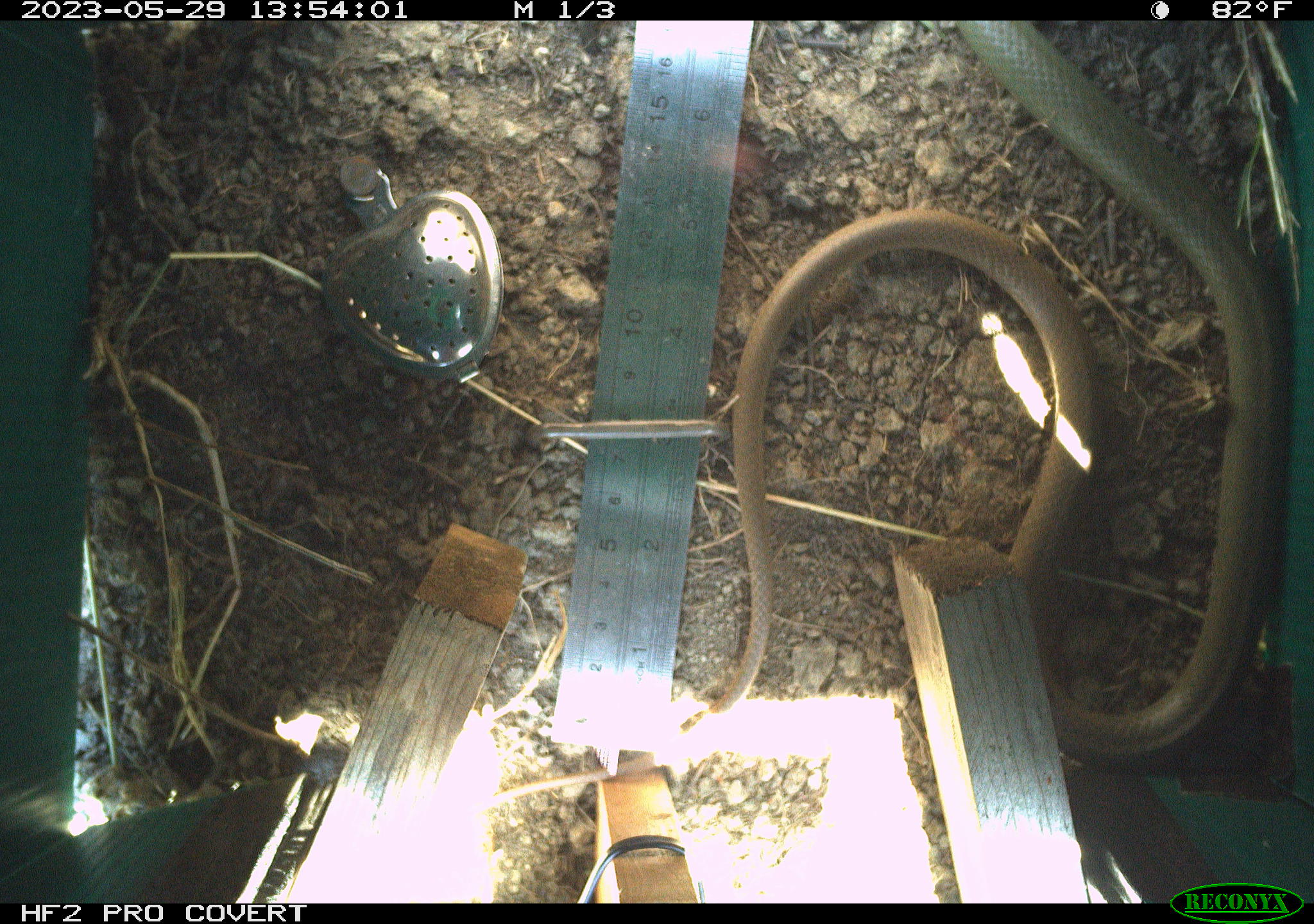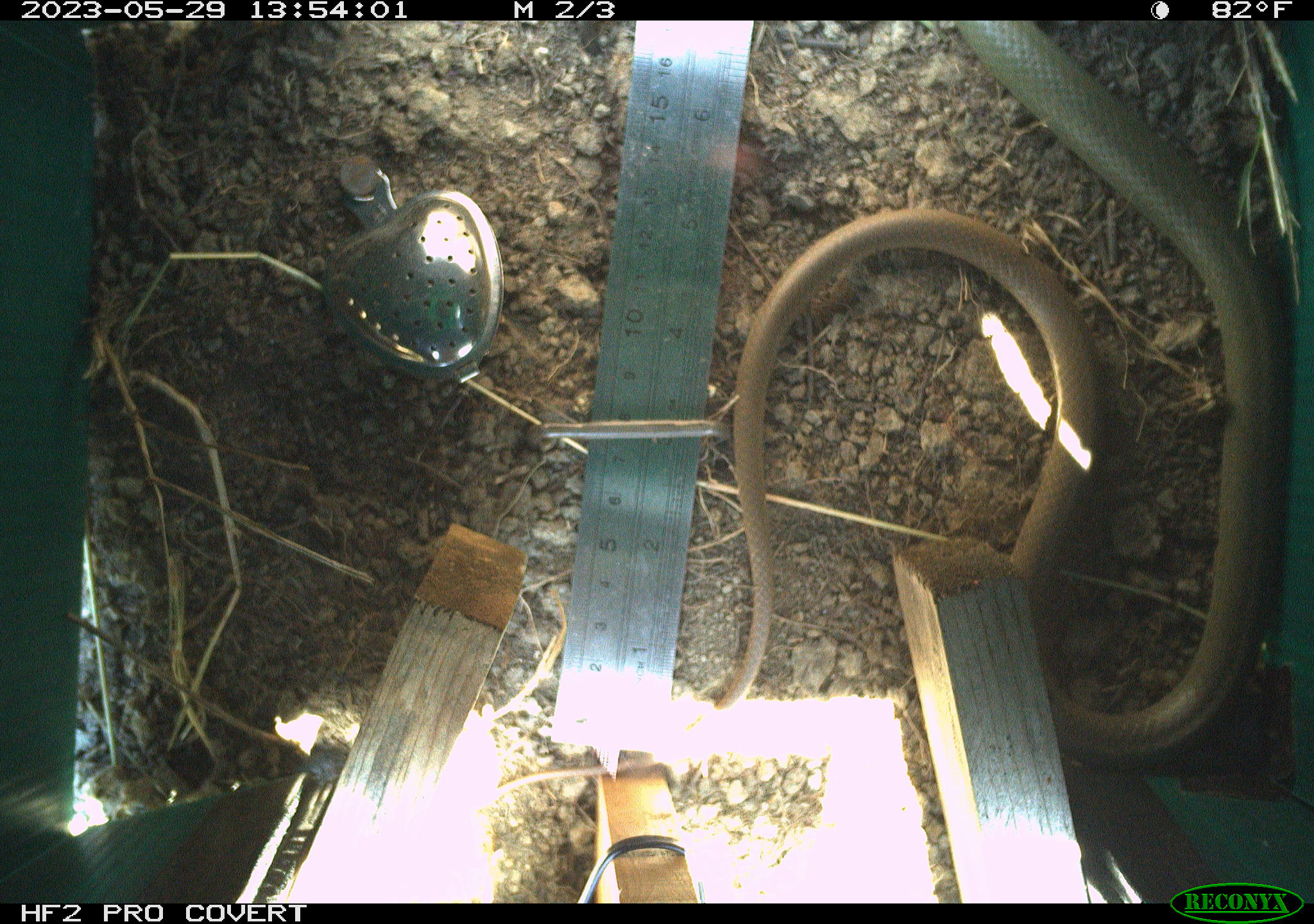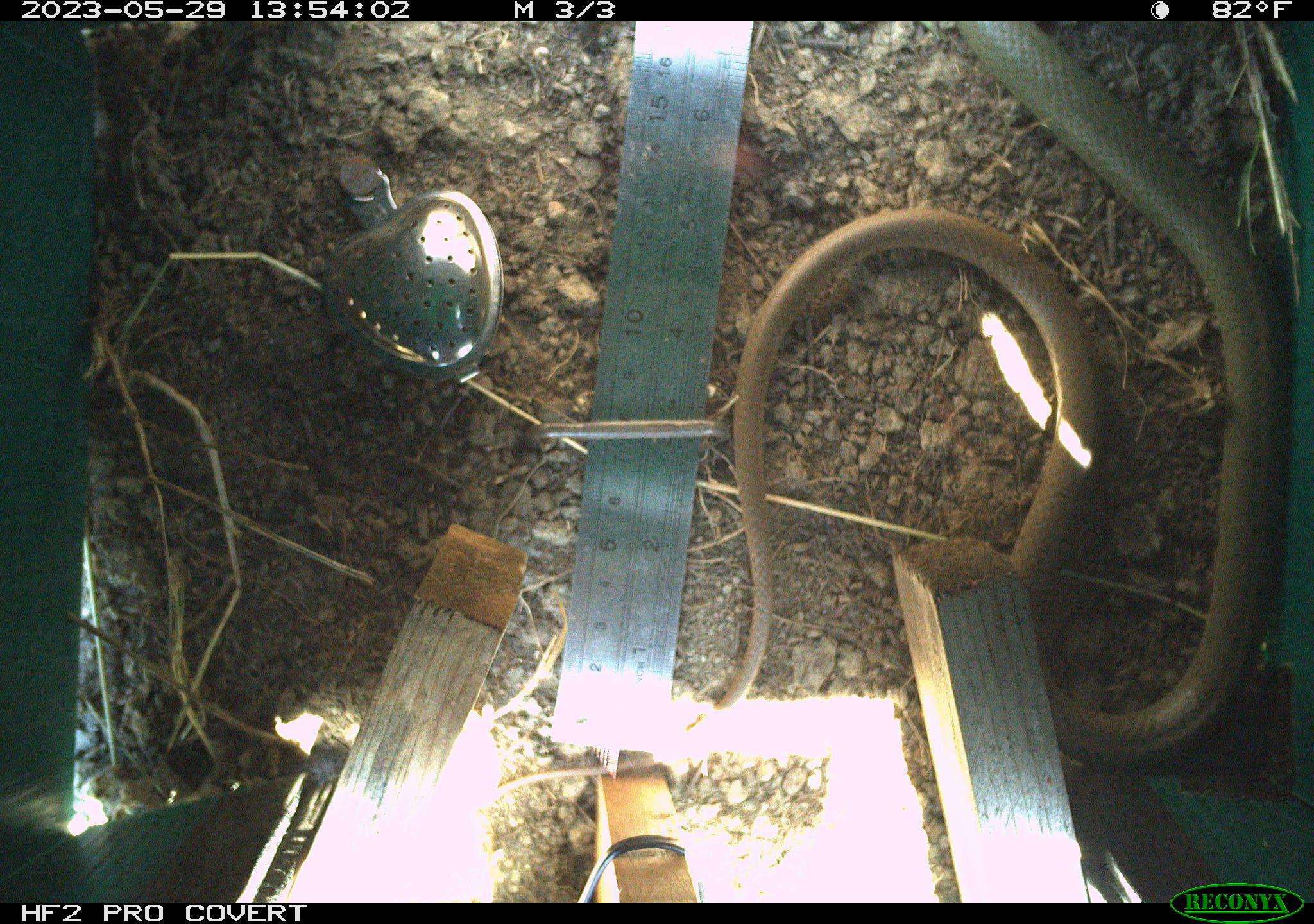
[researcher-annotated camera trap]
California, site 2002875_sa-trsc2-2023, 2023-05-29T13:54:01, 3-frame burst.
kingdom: Animalia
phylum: Chordata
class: Reptilia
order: Squamata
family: Colubridae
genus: Coluber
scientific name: Coluber constrictor mormon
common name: western yellow-bellied racer